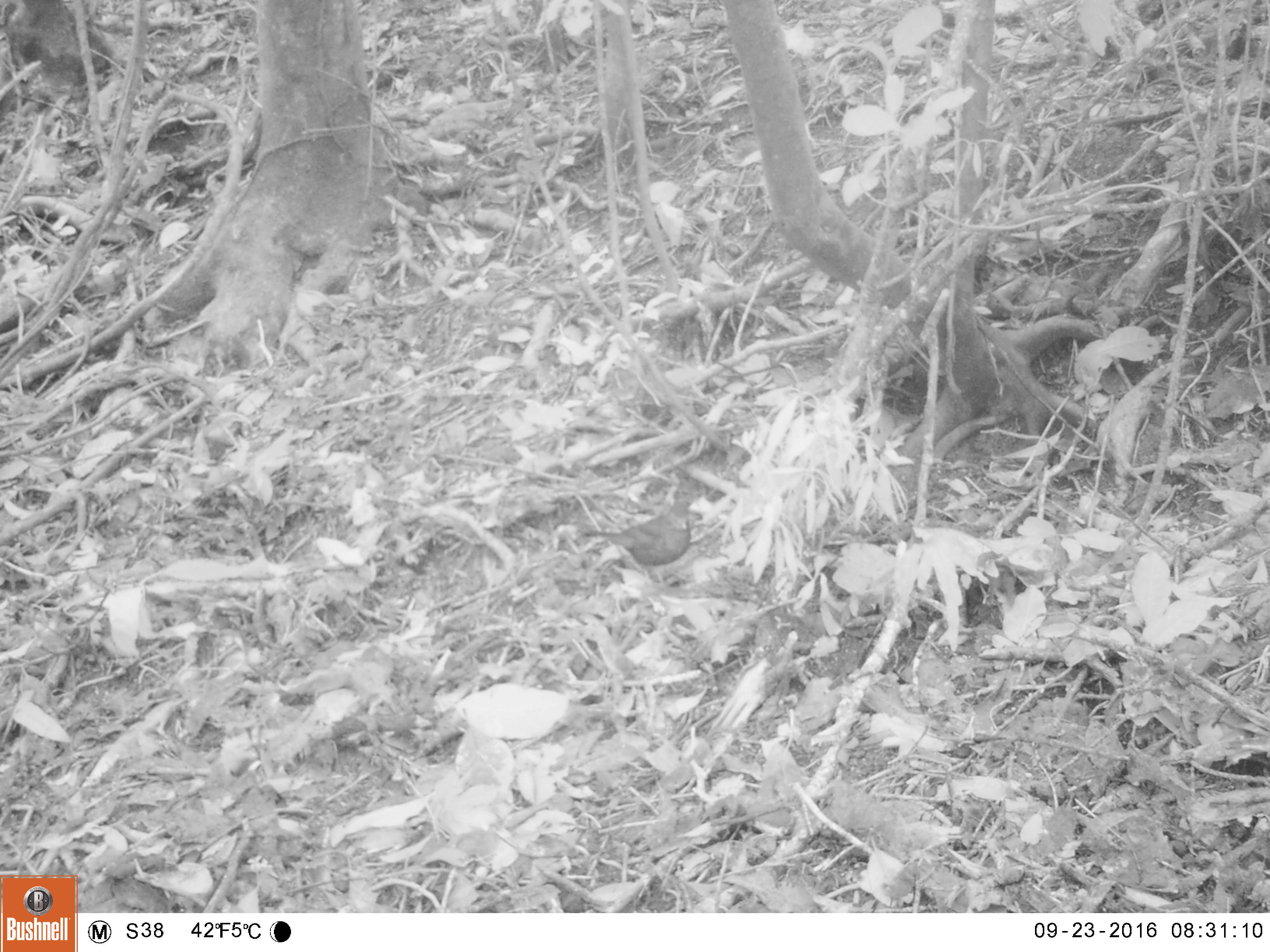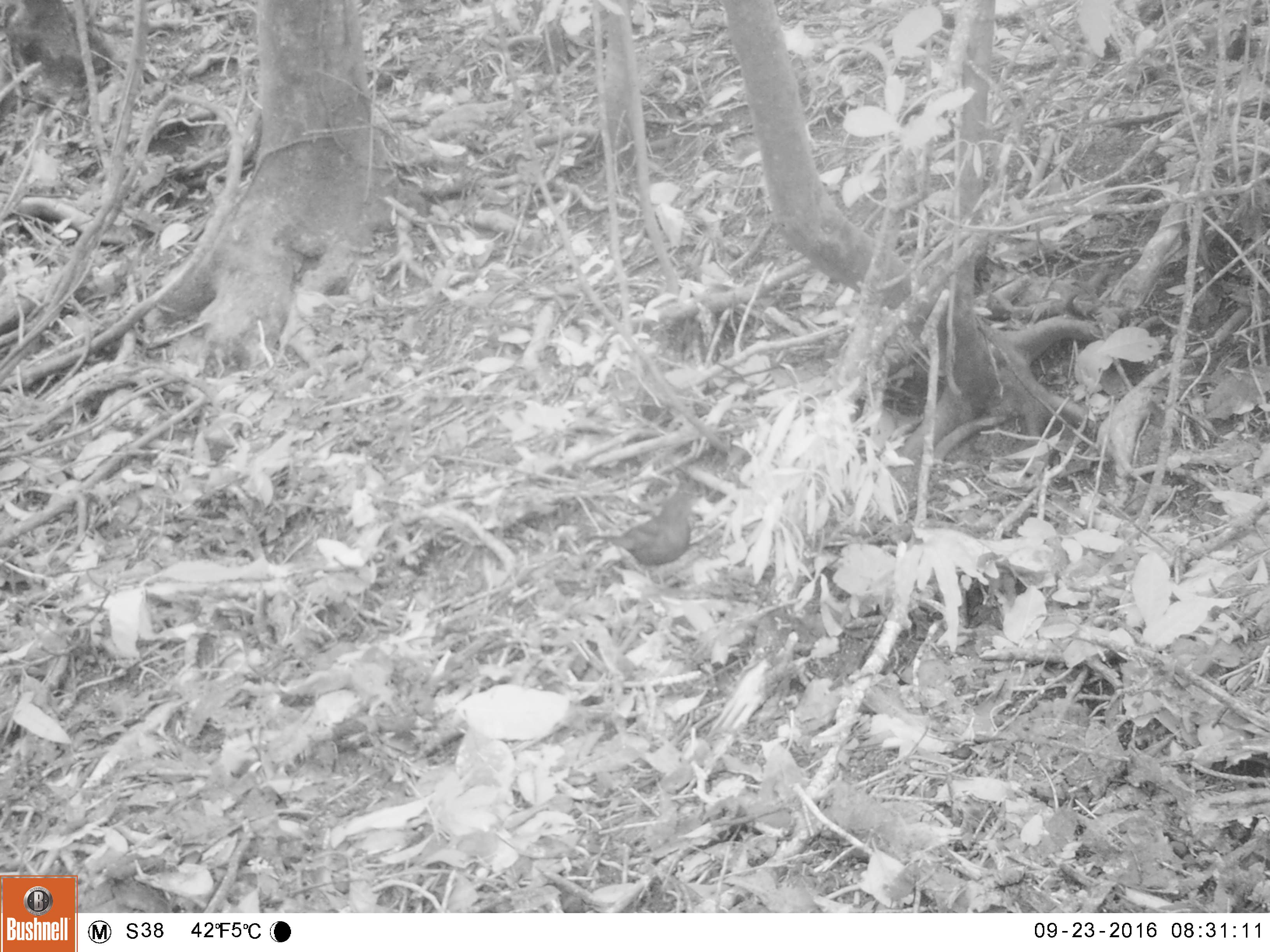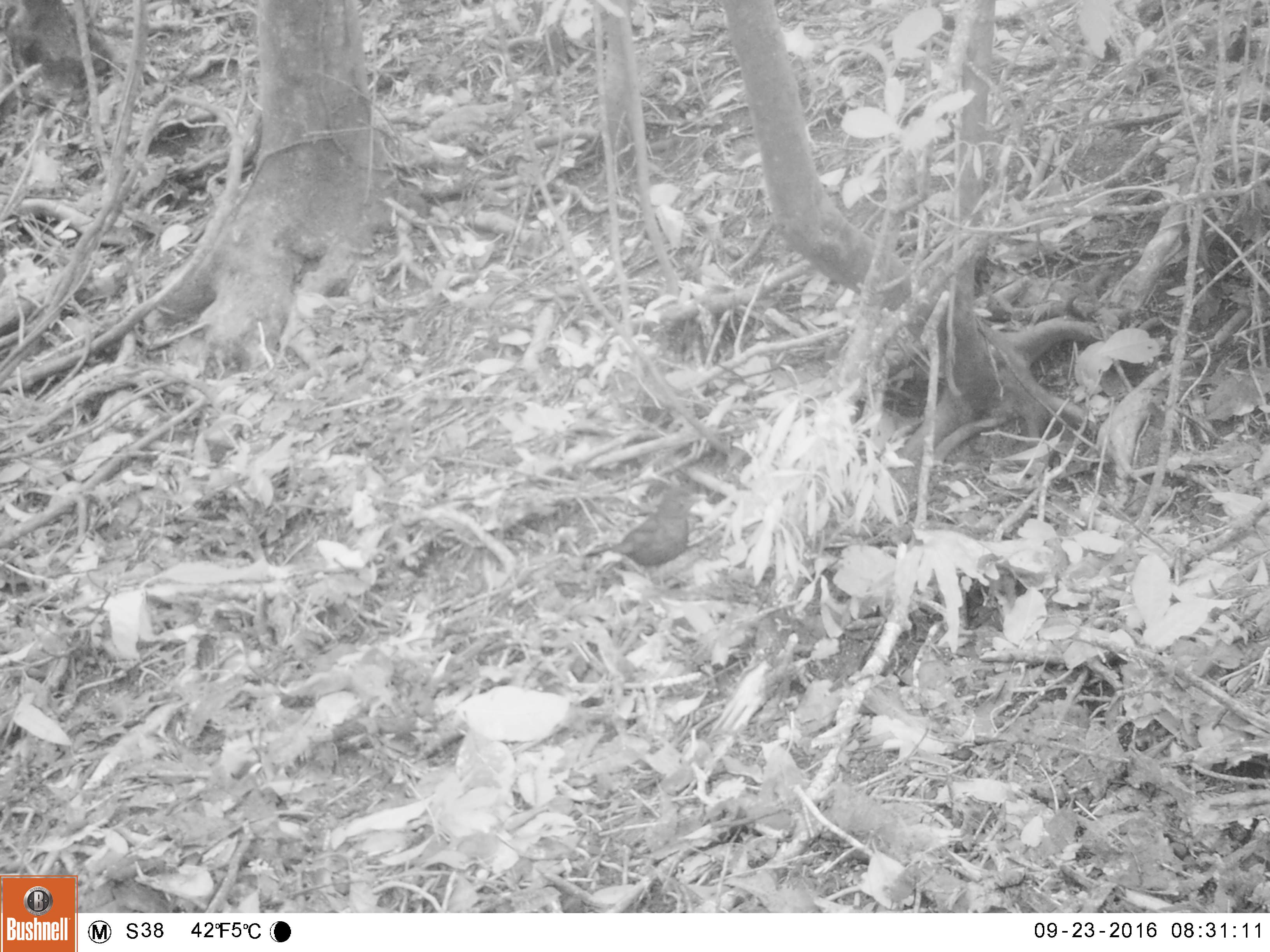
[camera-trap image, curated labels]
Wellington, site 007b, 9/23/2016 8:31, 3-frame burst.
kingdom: Animalia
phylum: Chordata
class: Aves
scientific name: Aves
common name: bird